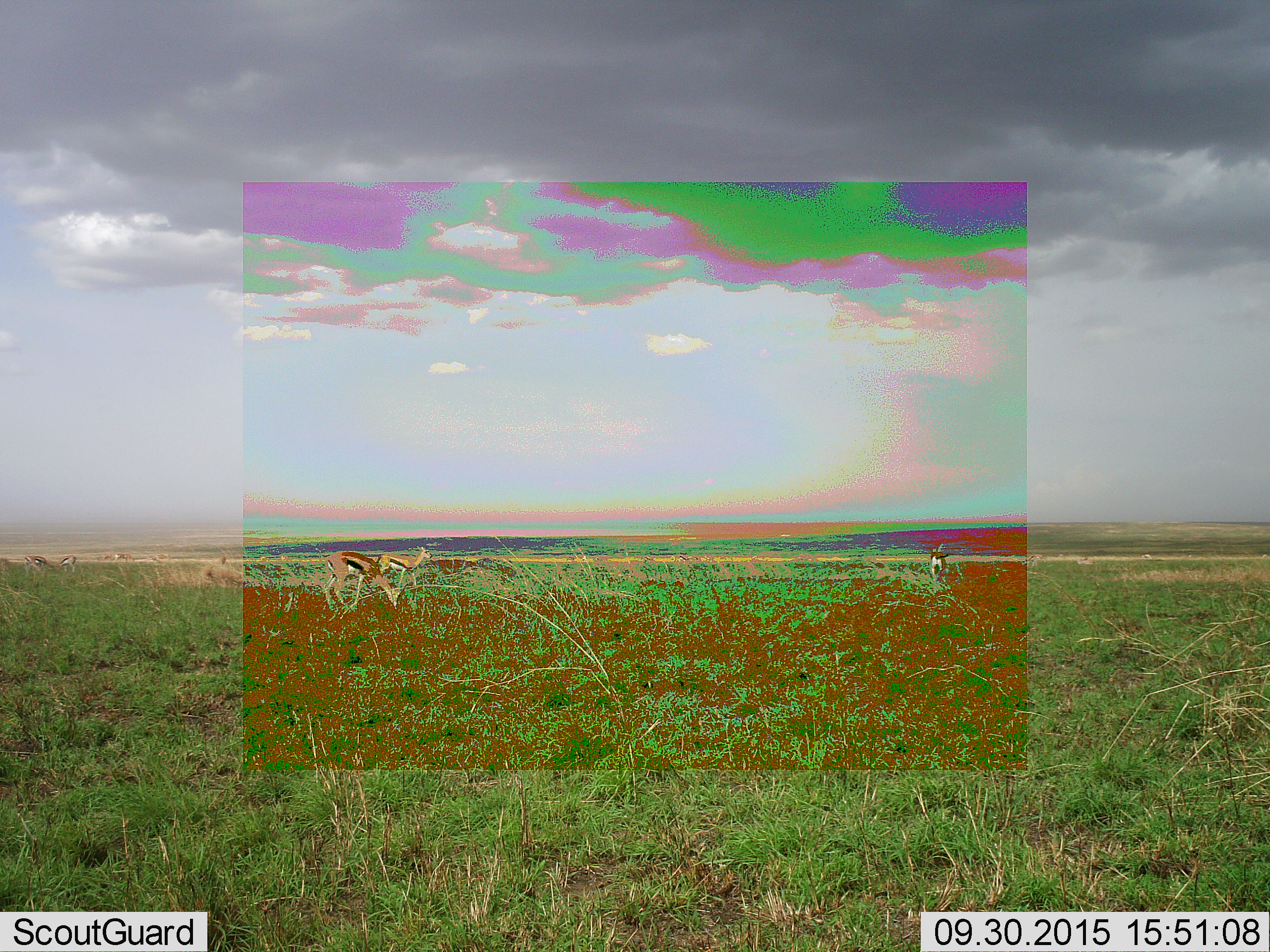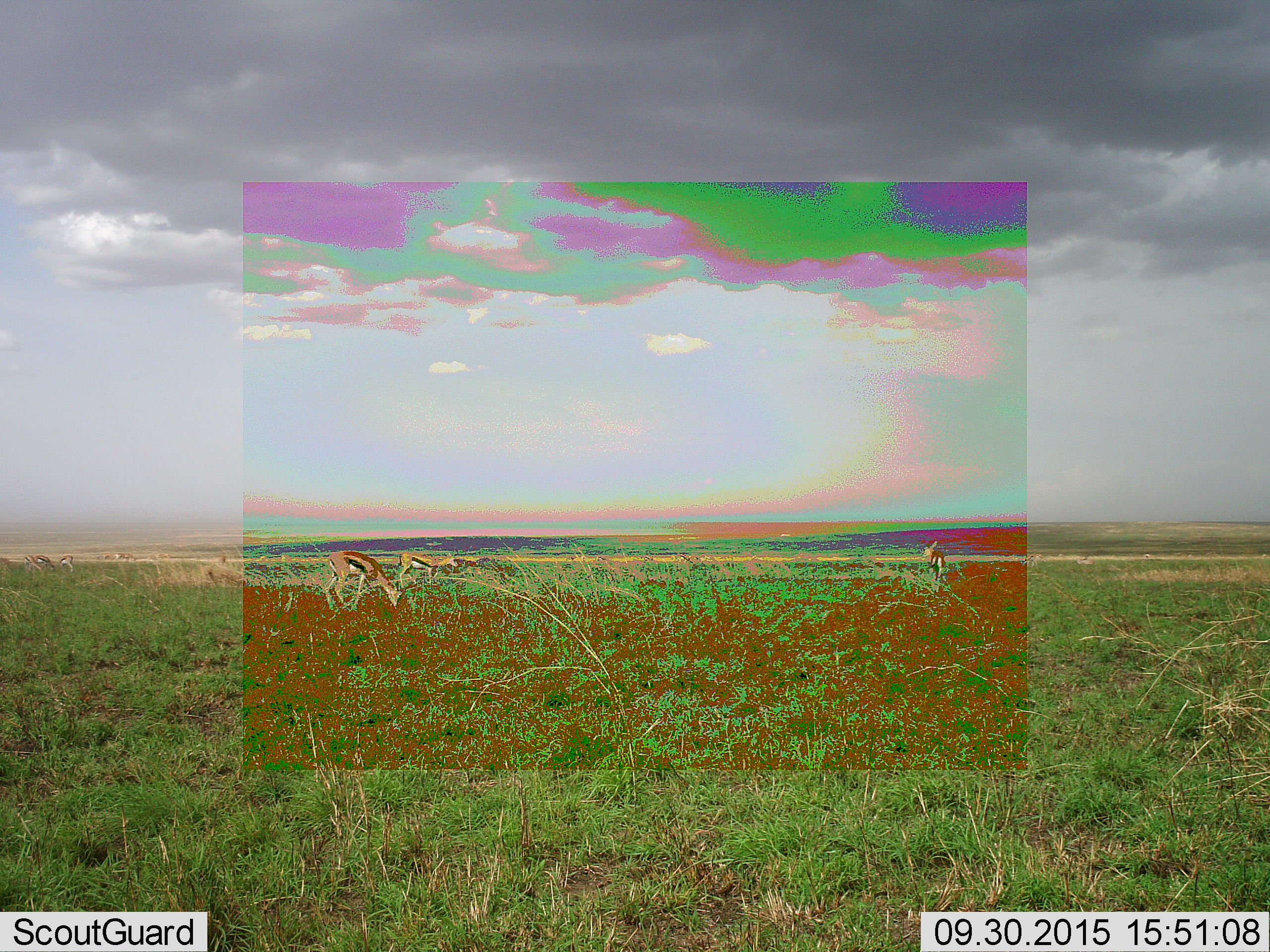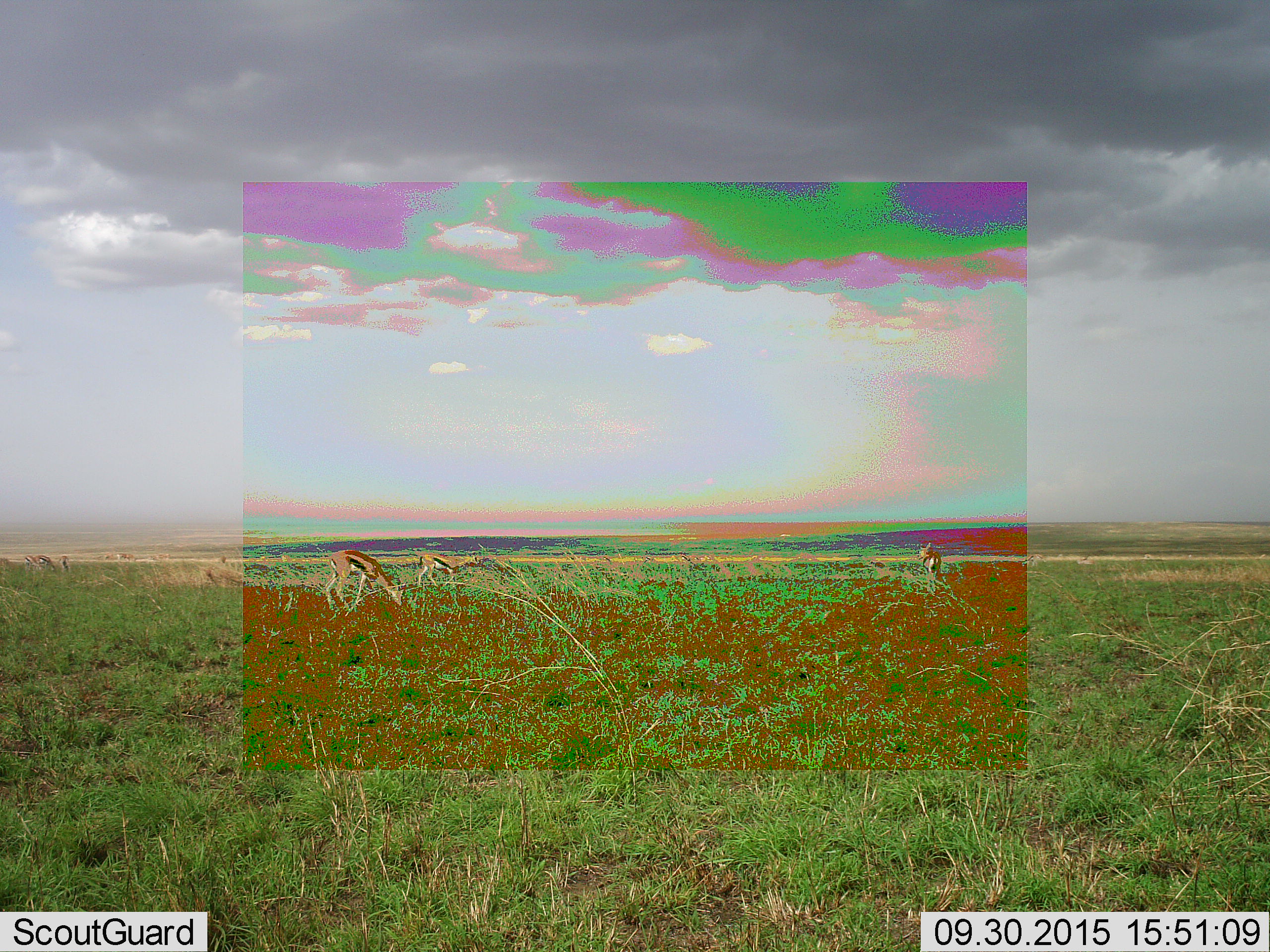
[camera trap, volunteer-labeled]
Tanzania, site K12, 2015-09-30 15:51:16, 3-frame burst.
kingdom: Animalia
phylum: Chordata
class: Mammalia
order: Artiodactyla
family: Bovidae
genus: Eudorcas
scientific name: Eudorcas thomsonii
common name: thomson's gazelle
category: gazellethomsons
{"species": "gazellethomsons (thomson's gazelle) (Eudorcas thomsonii)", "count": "8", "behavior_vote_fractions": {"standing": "40%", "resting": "0%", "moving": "60%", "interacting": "10%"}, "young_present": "30%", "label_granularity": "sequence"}